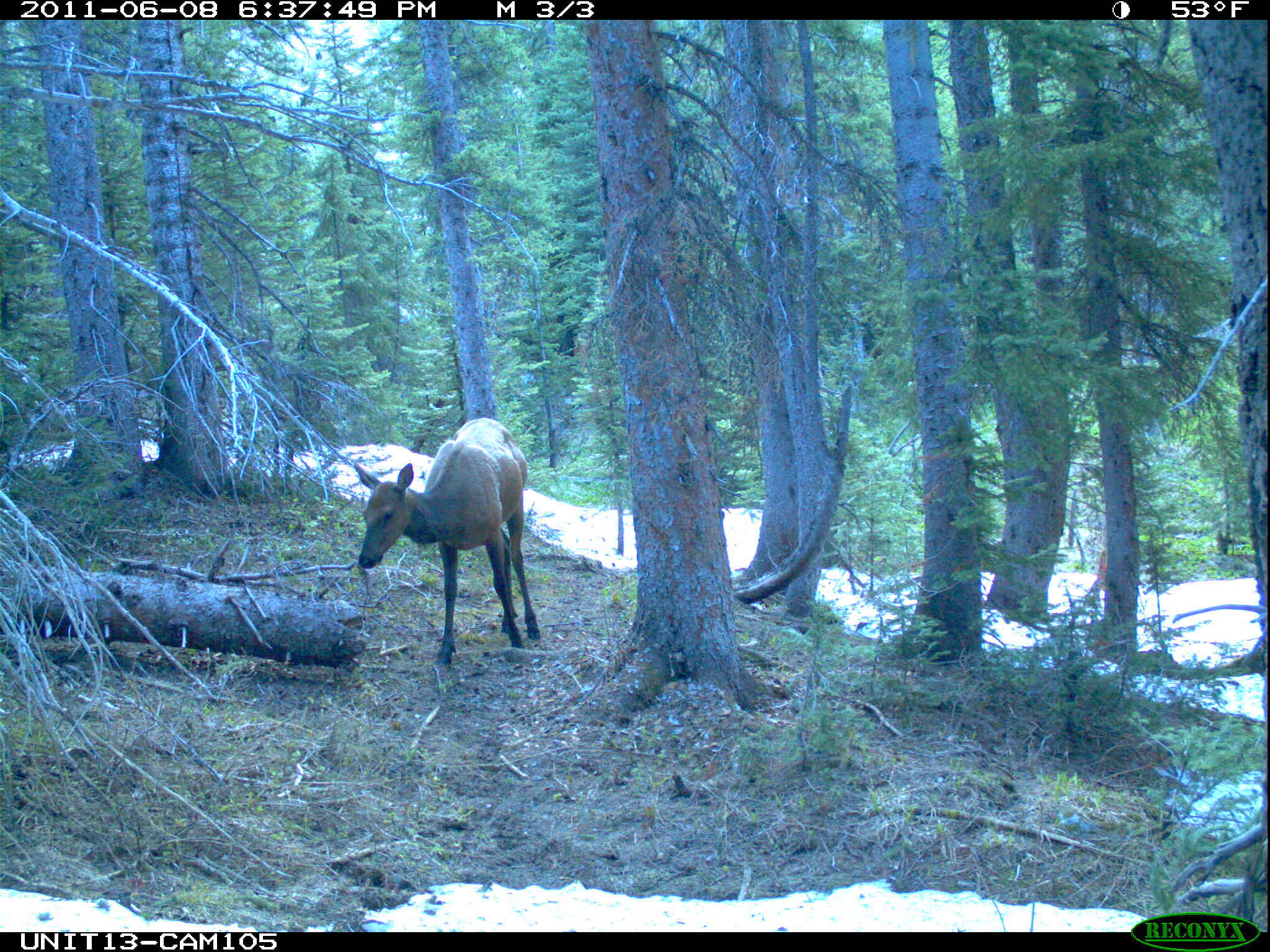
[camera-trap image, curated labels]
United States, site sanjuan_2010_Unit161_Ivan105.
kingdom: Animalia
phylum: Chordata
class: Mammalia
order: Artiodactyla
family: Cervidae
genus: Cervus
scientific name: Cervus elaphus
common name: red deer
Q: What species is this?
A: Cervus elaphus (red deer).